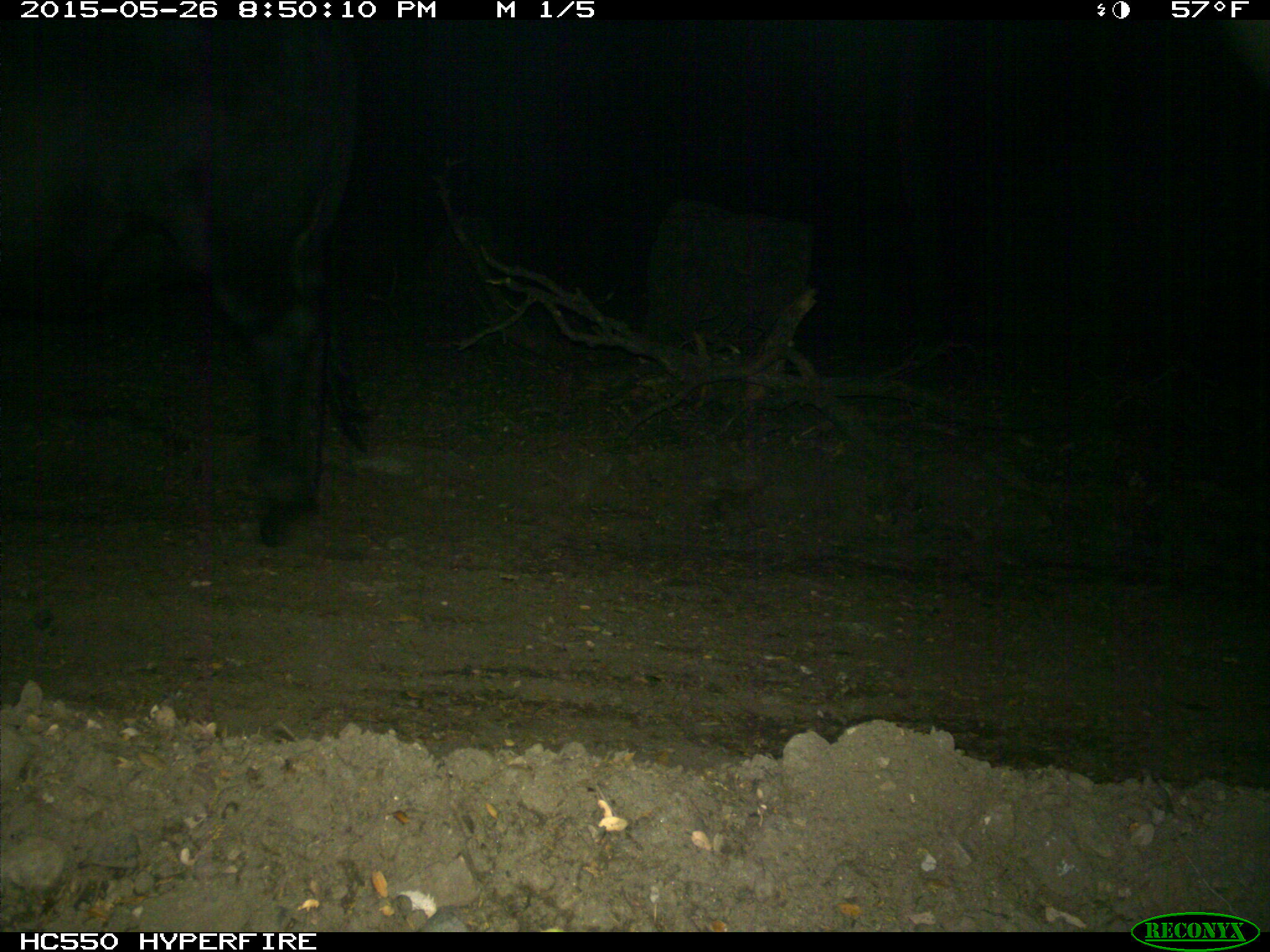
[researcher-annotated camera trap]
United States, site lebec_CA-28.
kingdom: Animalia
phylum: Chordata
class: Mammalia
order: Artiodactyla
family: Bovidae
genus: Bos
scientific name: Bos taurus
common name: domestic cow